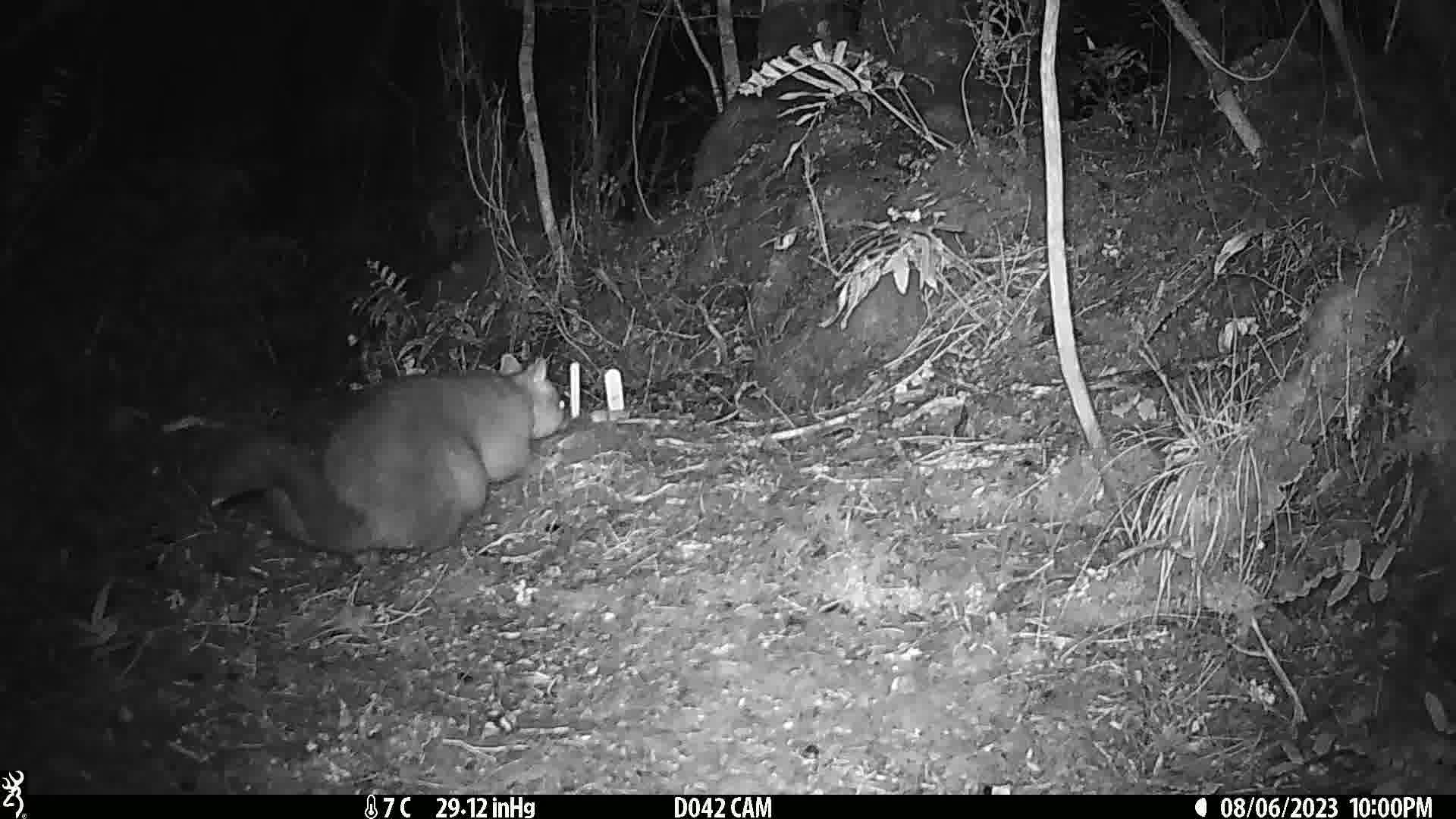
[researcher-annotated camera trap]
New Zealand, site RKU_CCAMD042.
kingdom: Animalia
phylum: Chordata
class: Mammalia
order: Diprotodontia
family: Phalangeridae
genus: Trichosurus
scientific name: Trichosurus vulpecula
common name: common brushtail possum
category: possum